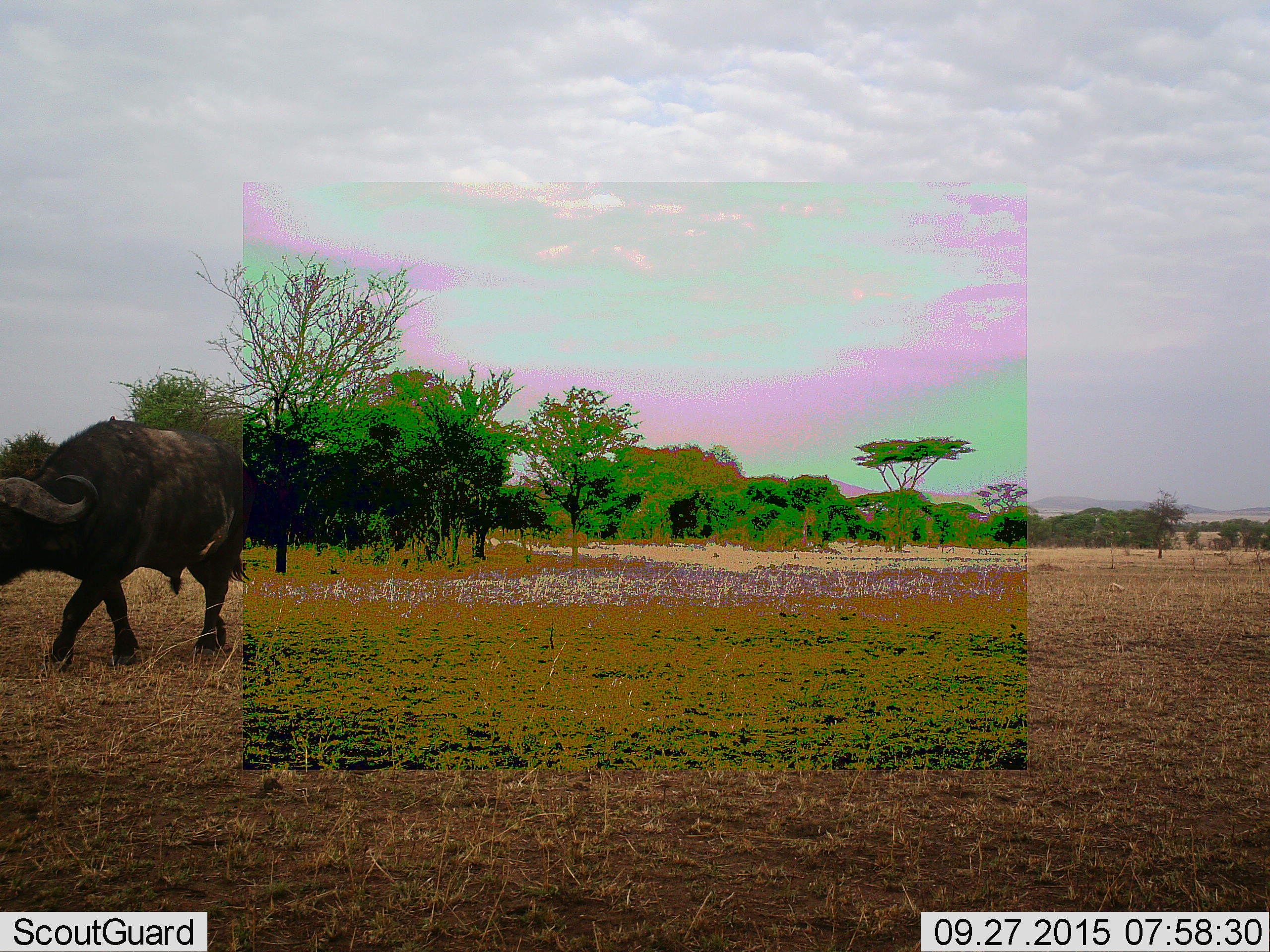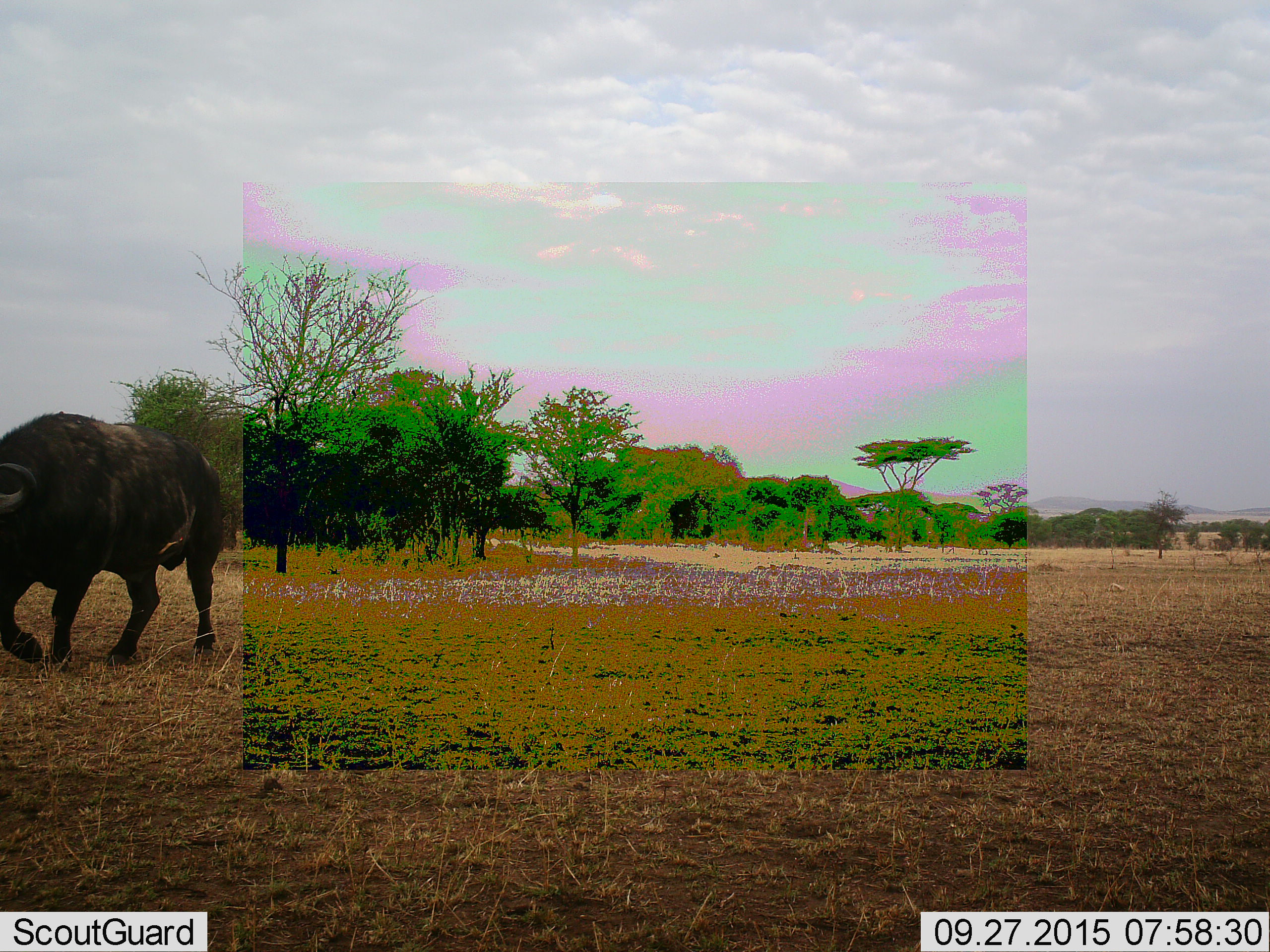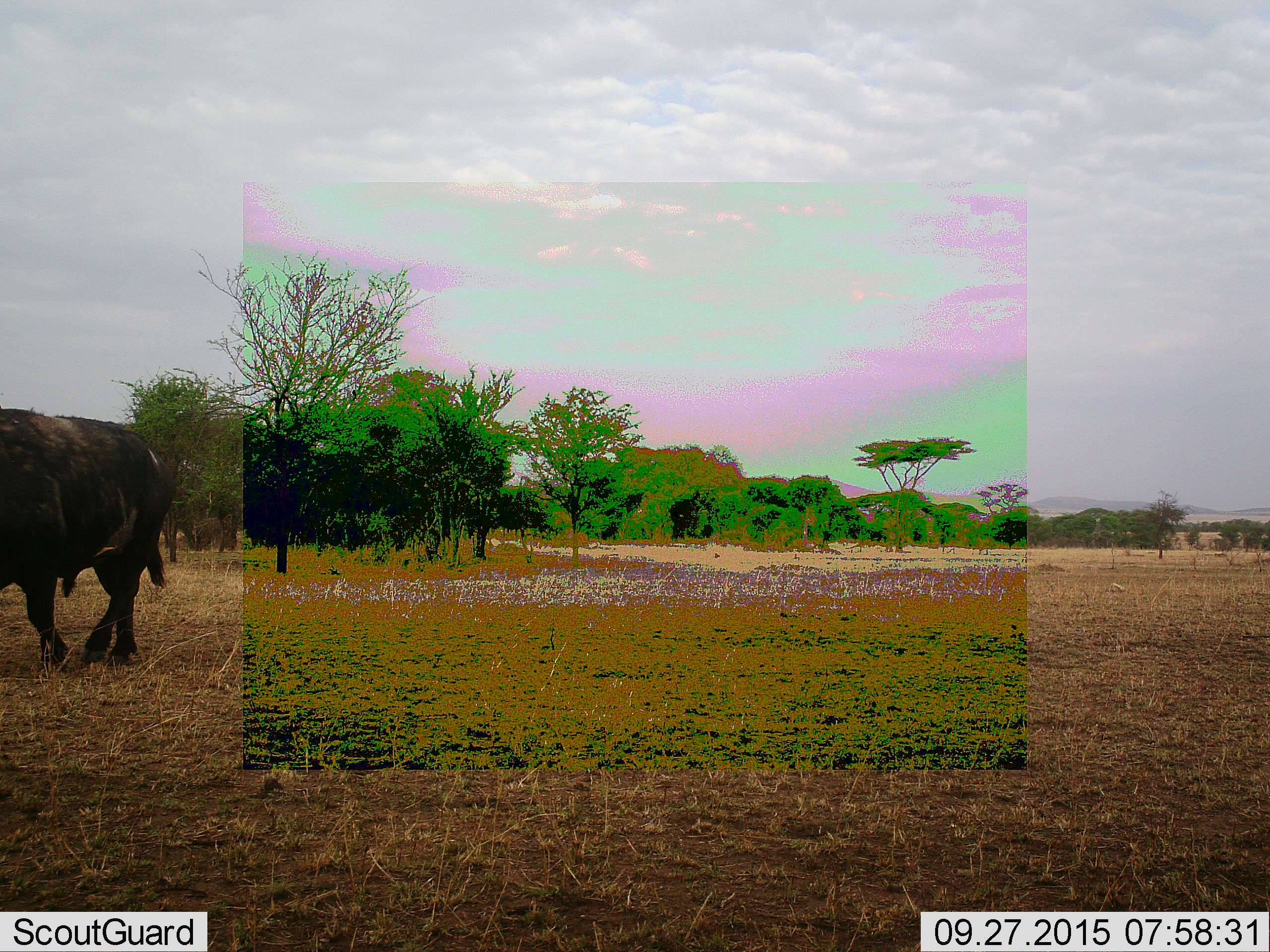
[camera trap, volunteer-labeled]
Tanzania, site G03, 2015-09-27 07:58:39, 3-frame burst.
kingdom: Animalia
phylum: Chordata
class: Mammalia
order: Artiodactyla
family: Bovidae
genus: Syncerus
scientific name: Syncerus caffer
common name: cape buffalo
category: buffalo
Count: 1.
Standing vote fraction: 0%.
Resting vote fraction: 0%.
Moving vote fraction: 100%.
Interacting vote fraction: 0%.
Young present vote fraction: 0%.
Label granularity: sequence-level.